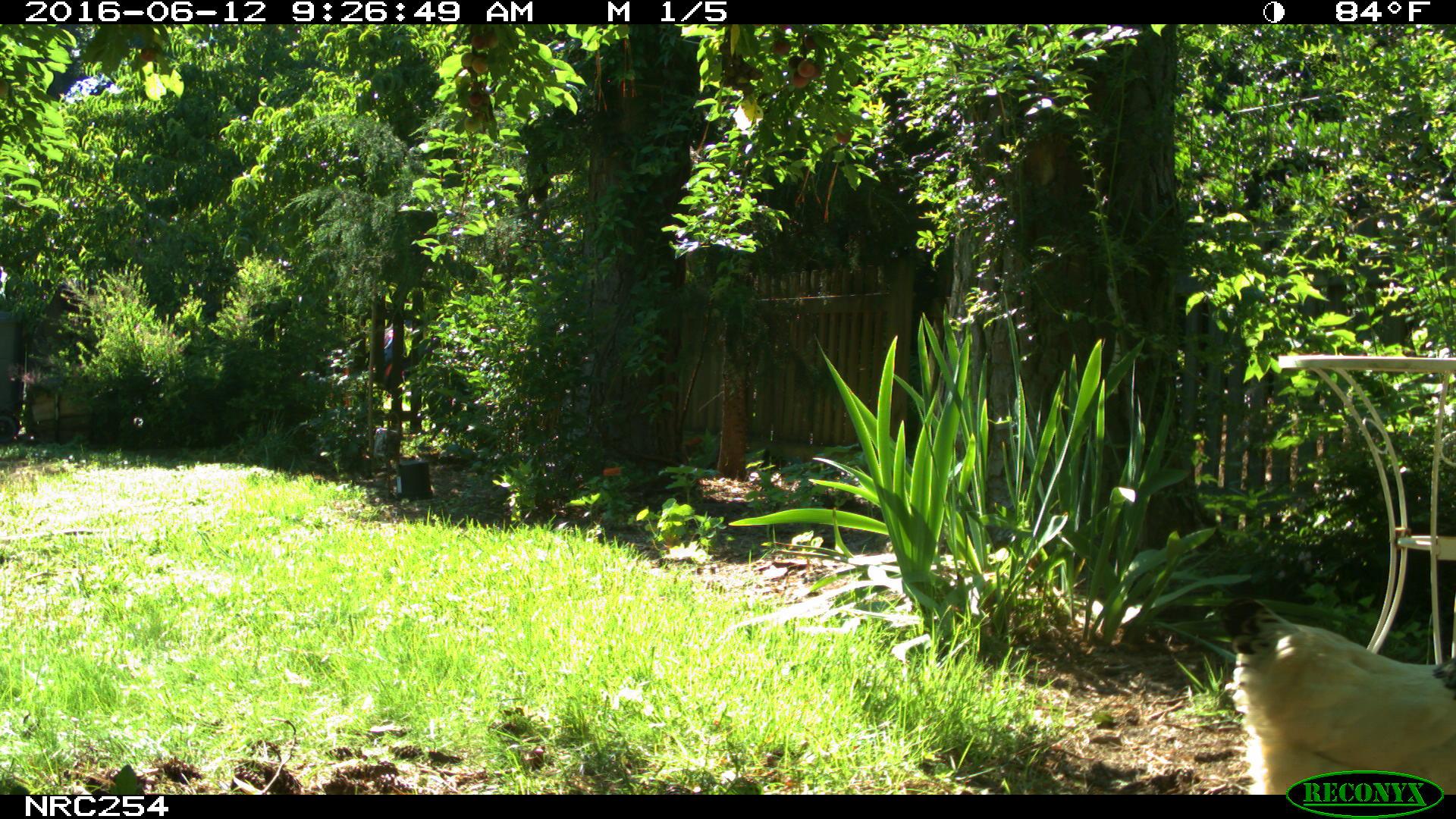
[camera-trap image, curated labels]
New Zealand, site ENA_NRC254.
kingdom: Animalia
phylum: Chordata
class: Aves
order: Galliformes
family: Phasianidae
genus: Gallus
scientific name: Gallus gallus domesticus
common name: chicken